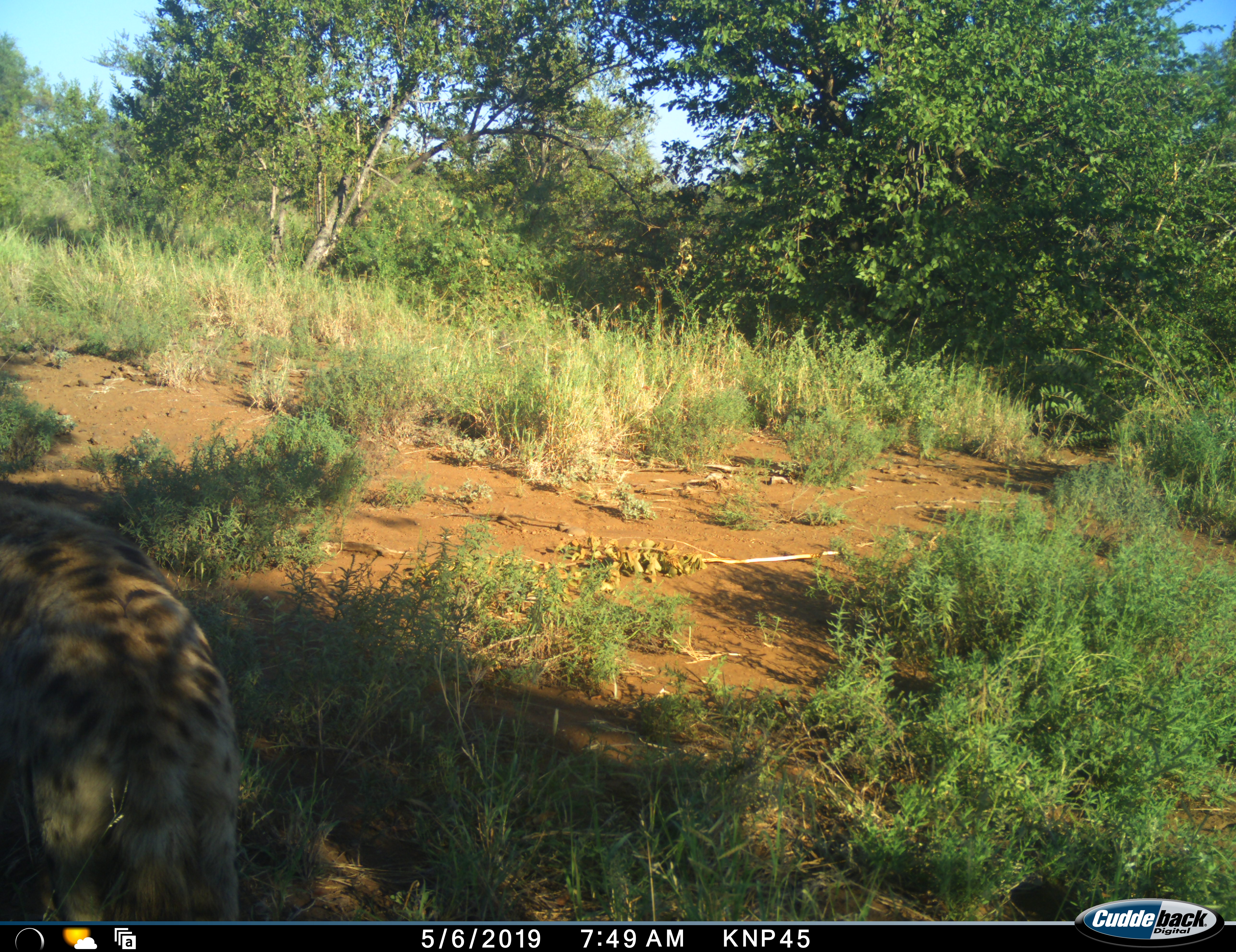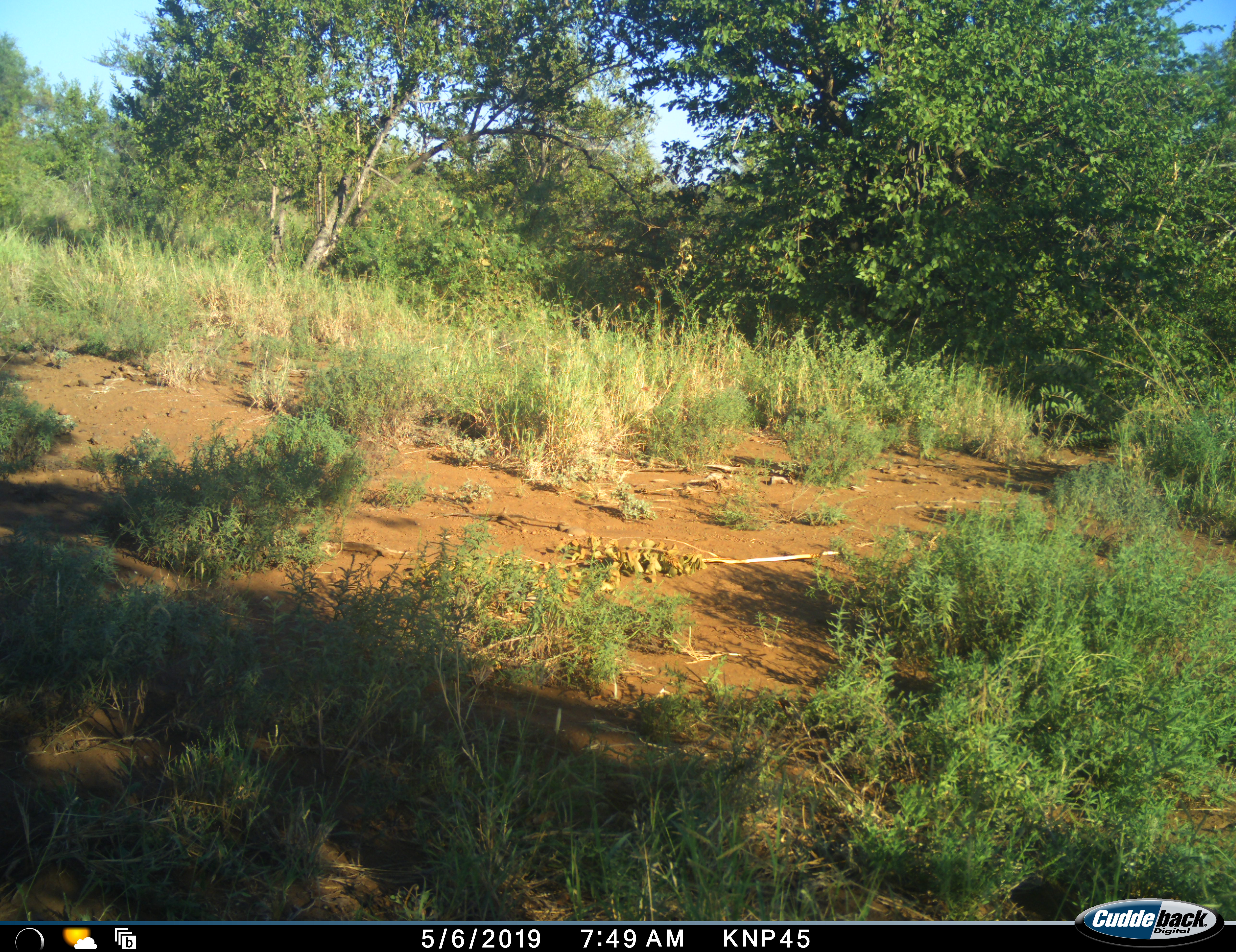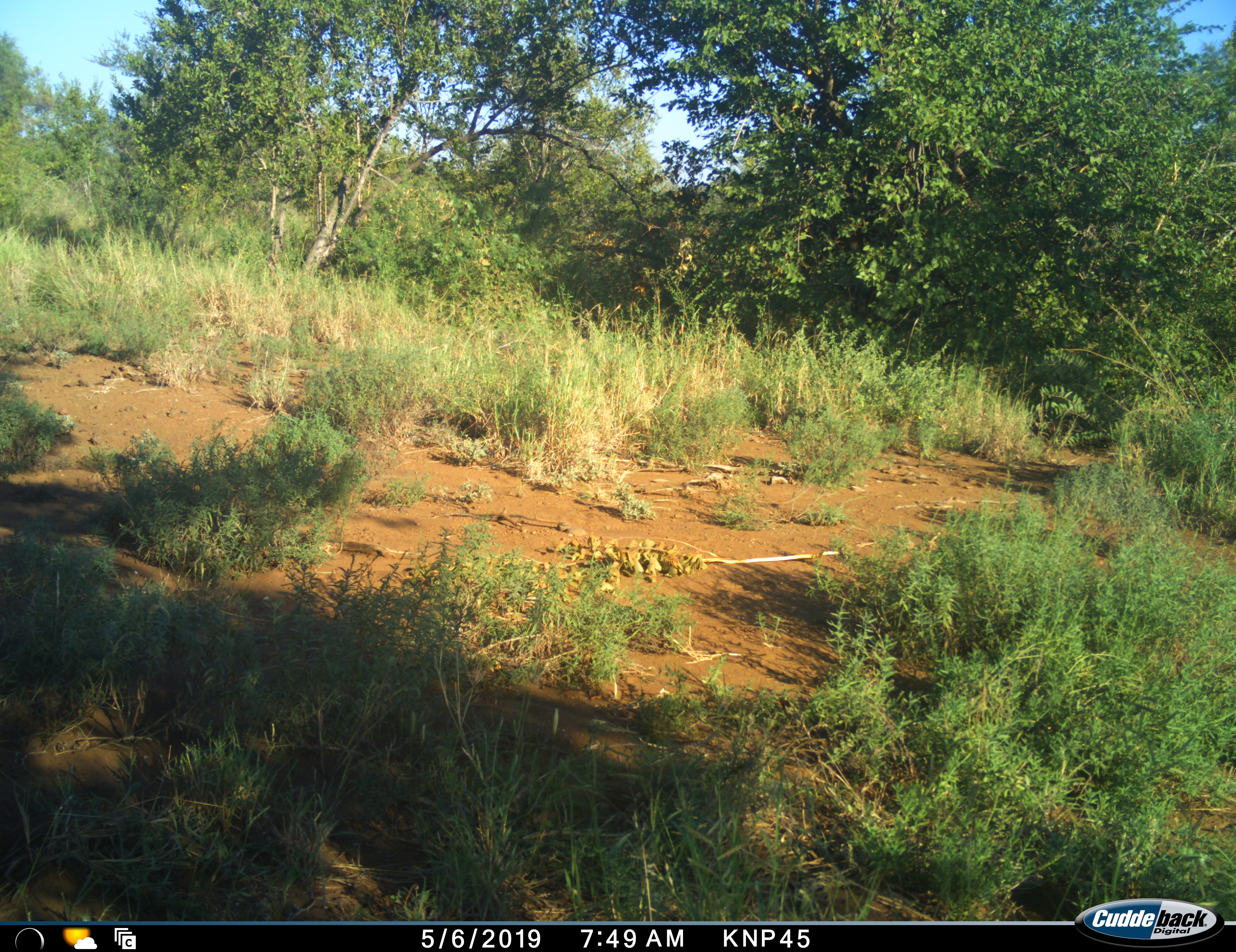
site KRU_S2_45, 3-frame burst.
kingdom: Animalia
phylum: Chordata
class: Mammalia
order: Carnivora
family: Hyaenidae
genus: Crocuta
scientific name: Crocuta crocuta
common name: spotted hyena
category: hyenaspotted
Hyenaspotted (spotted hyena) (Crocuta crocuta), count 1. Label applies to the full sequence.